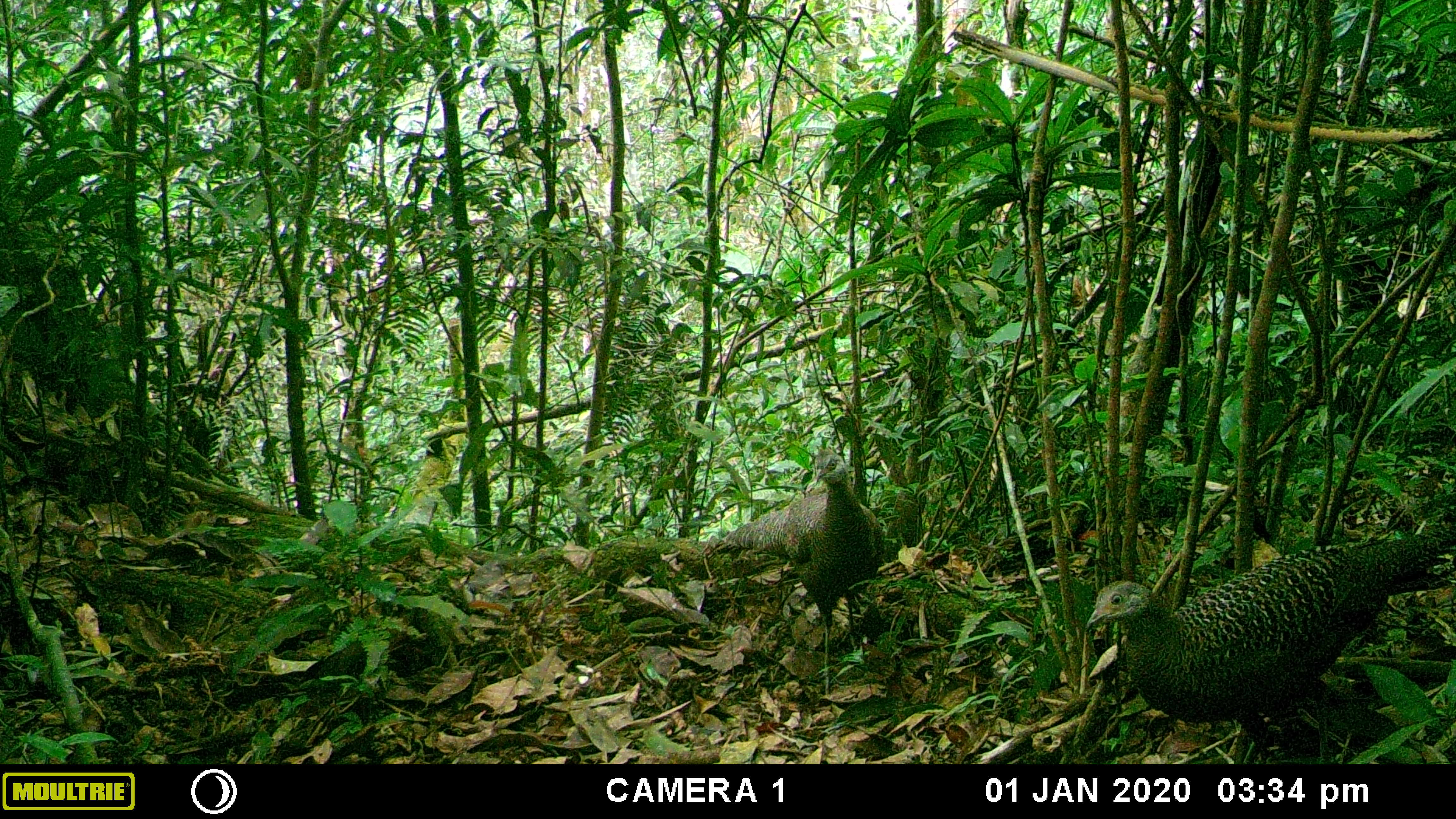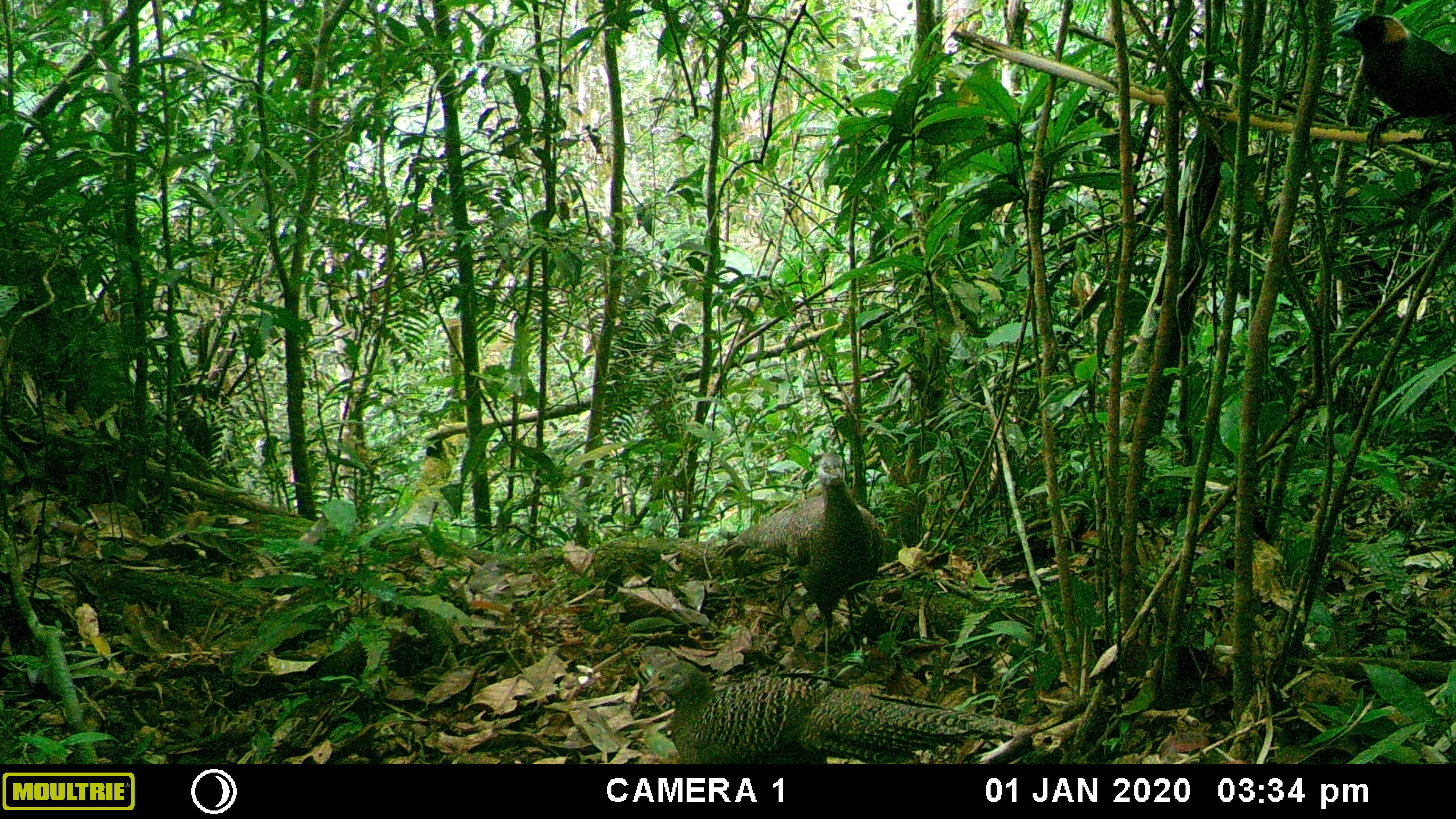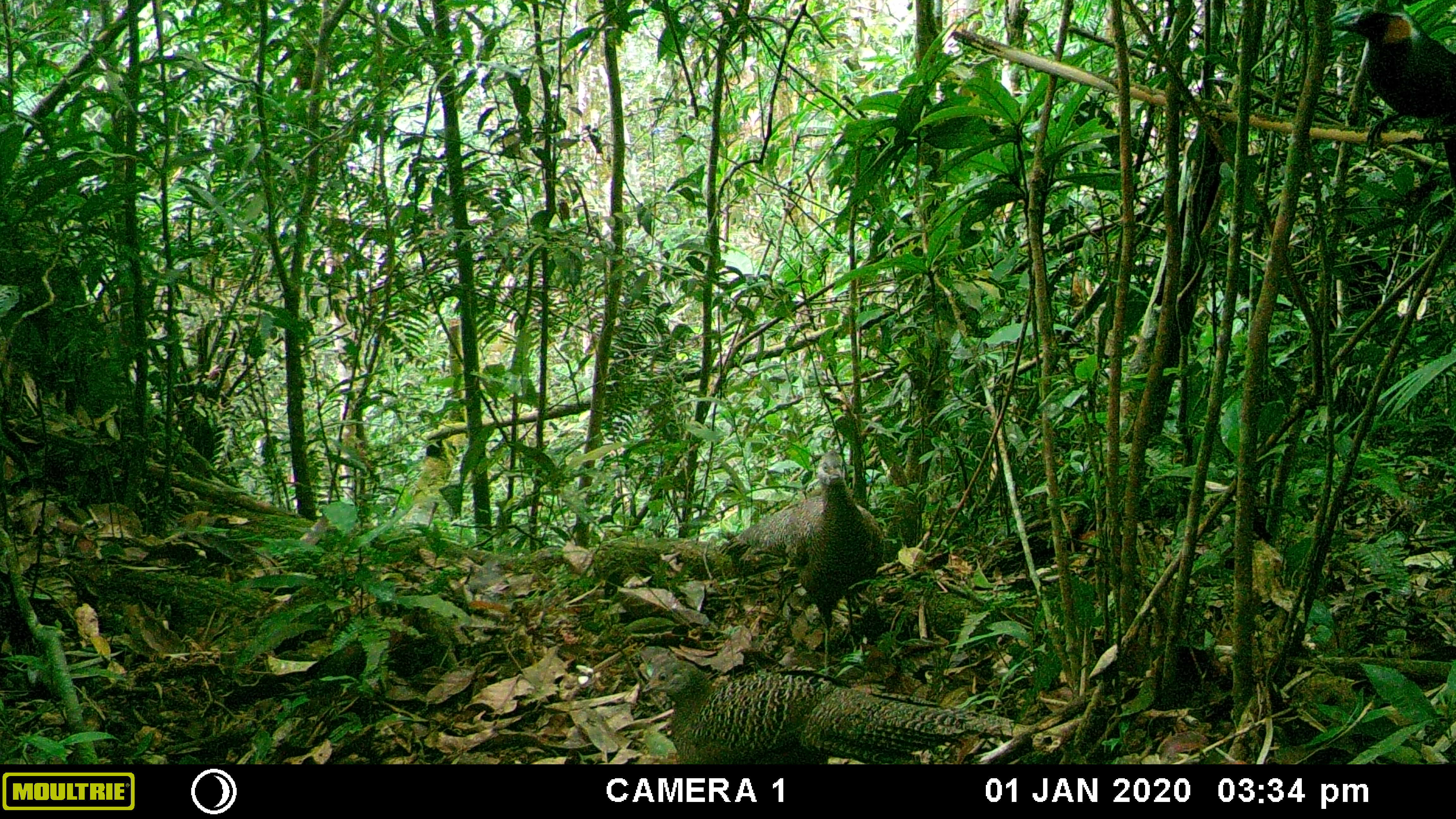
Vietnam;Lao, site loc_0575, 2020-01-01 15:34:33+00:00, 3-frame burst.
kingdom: Animalia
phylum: Chordata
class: Aves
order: Galliformes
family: Phasianidae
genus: Polyplectron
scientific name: Polyplectron bicalcaratum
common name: gray peacock-pheasant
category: grey peacock pheasant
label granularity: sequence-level